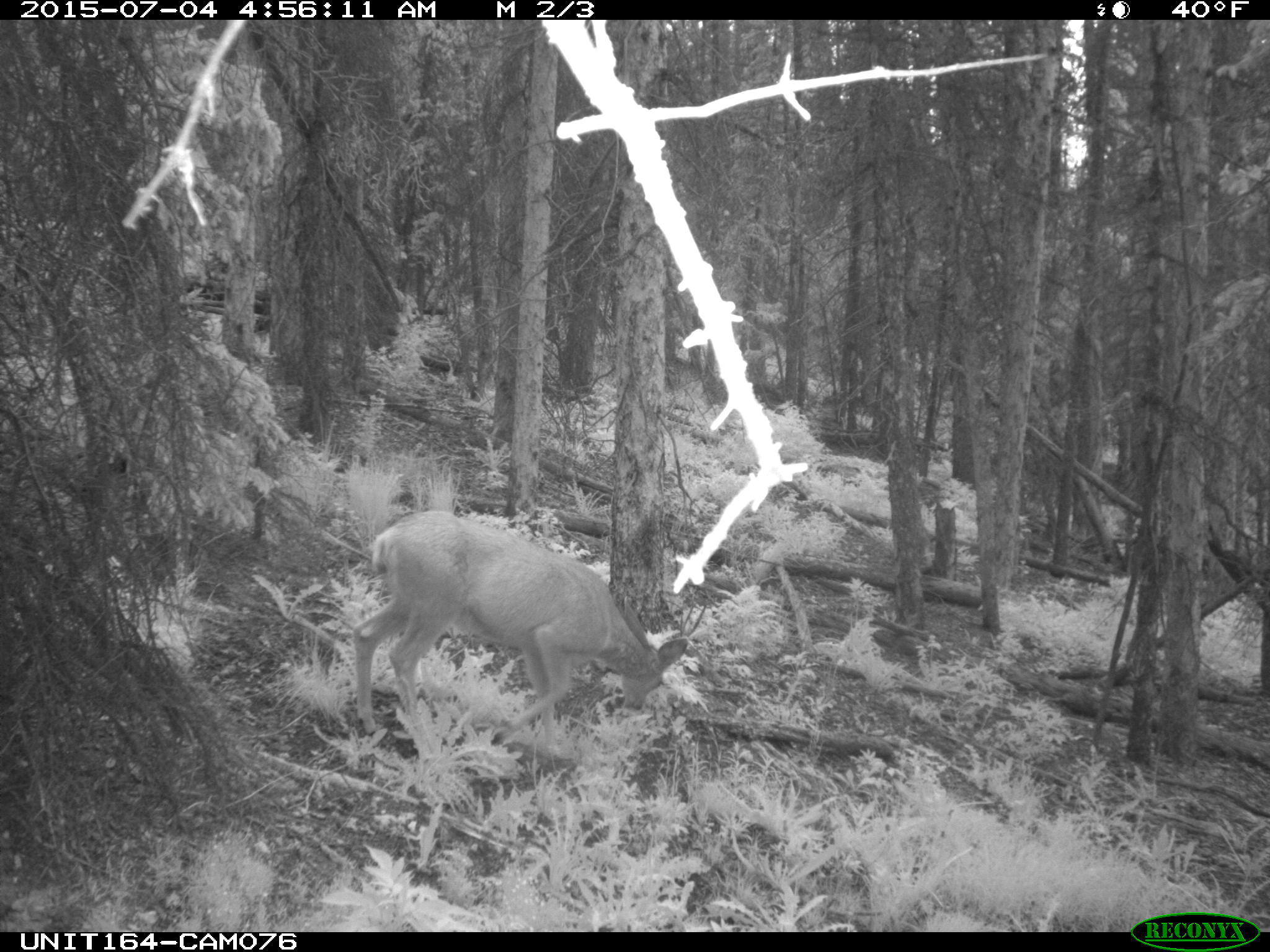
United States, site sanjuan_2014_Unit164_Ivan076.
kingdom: Animalia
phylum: Chordata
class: Mammalia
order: Artiodactyla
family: Cervidae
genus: Odocoileus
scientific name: Odocoileus hemionus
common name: mule deer